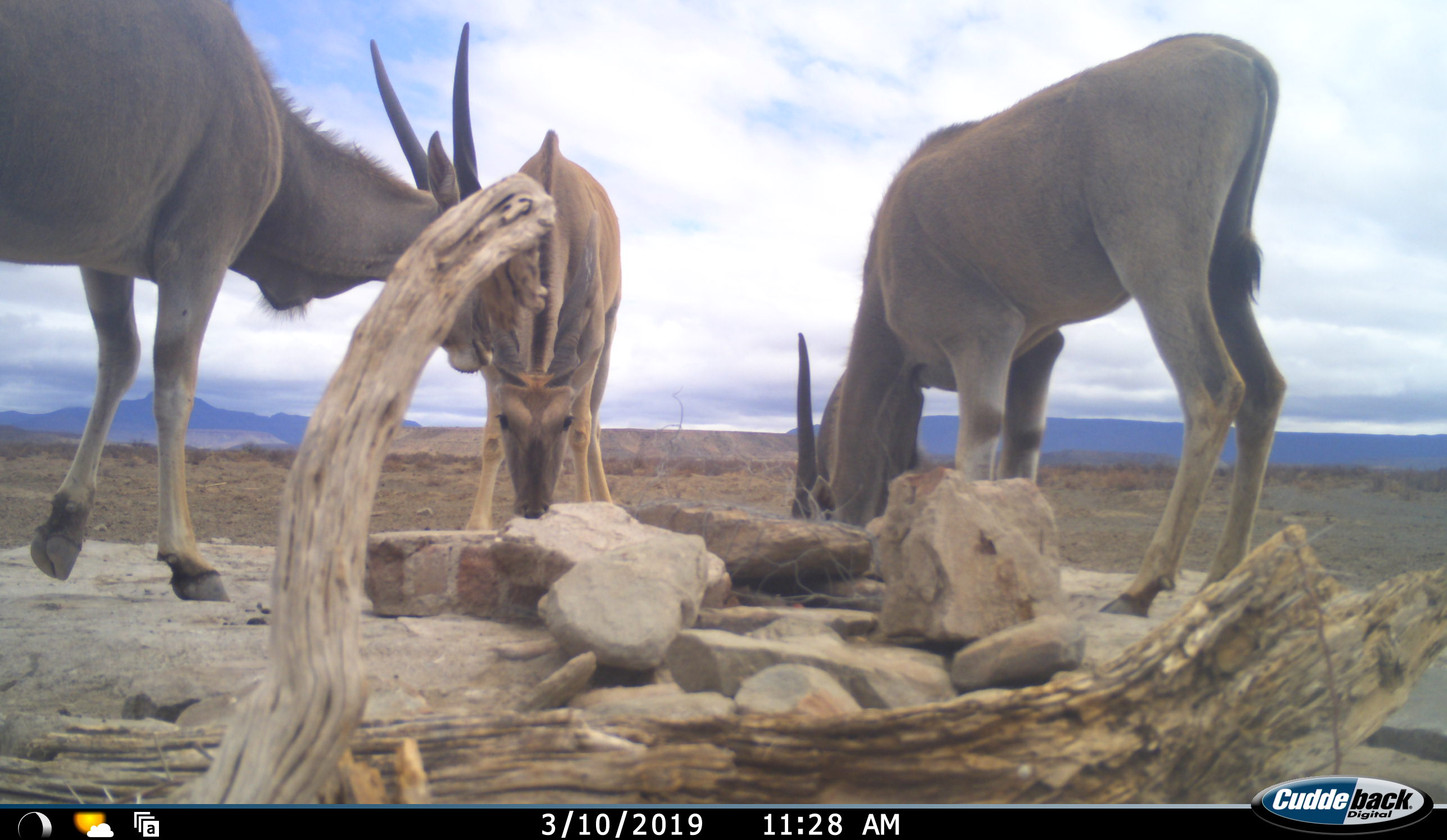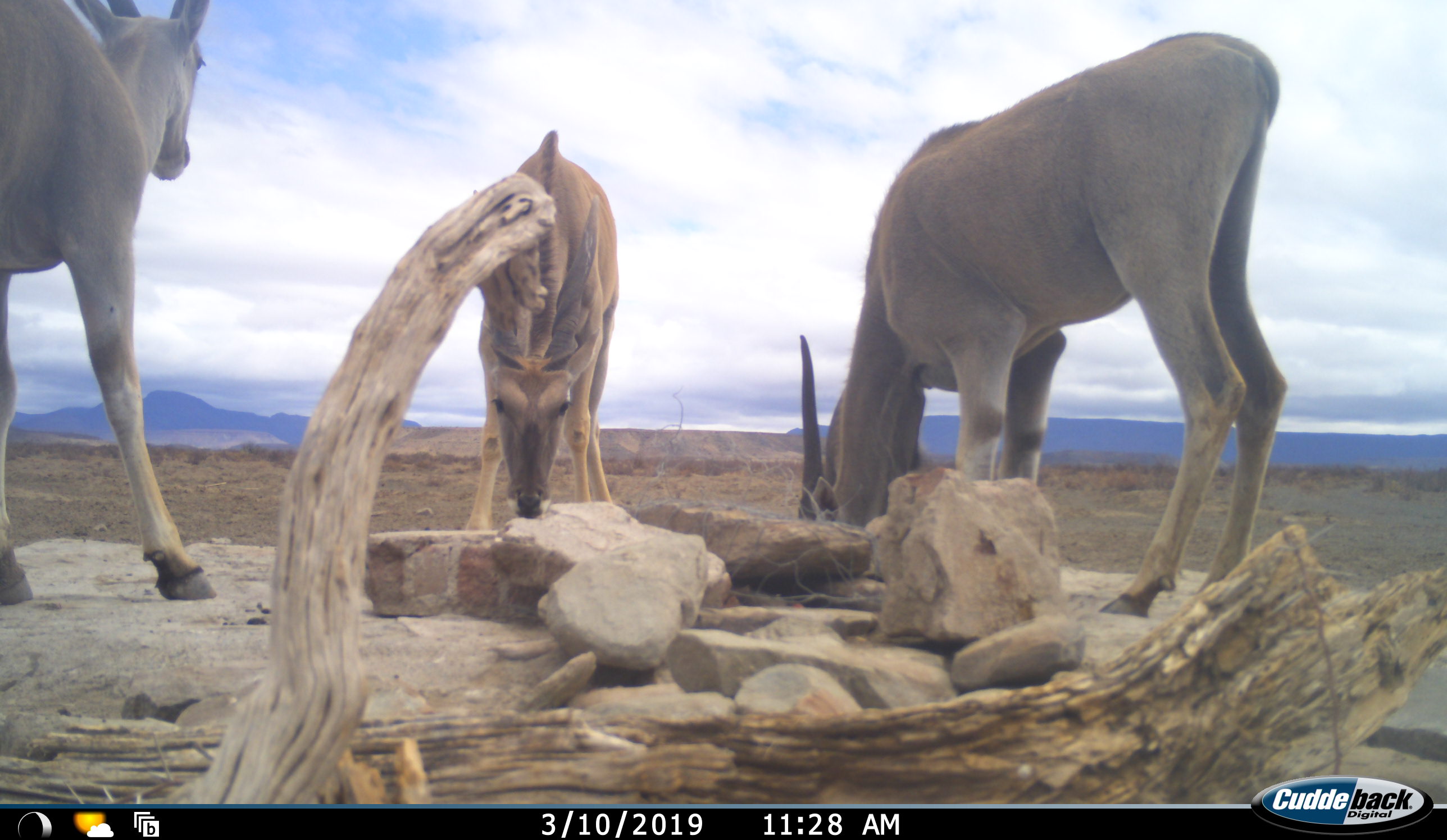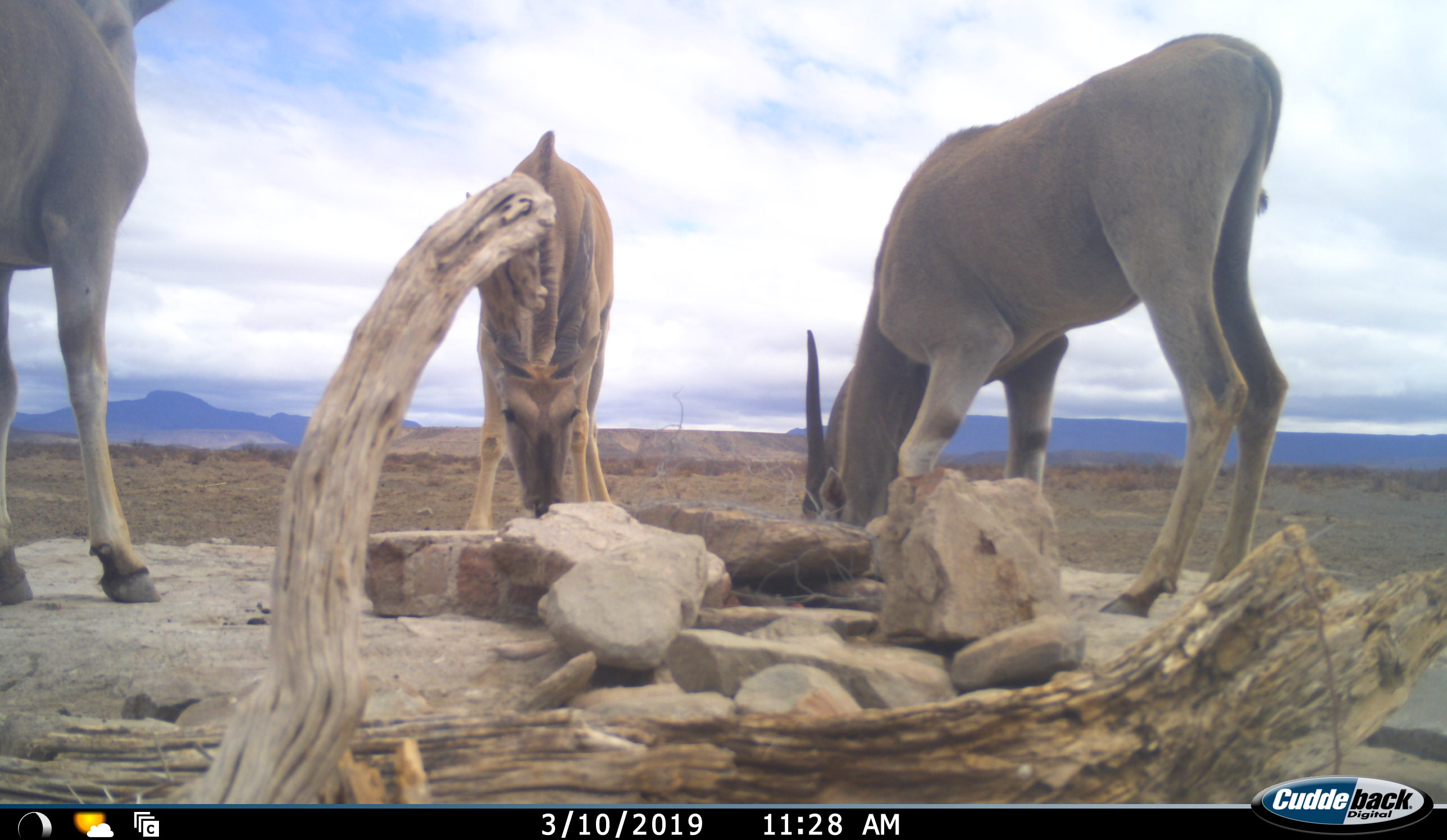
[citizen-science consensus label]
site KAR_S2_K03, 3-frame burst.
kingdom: Animalia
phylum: Chordata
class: Mammalia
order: Artiodactyla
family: Bovidae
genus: Tragelaphus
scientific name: Tragelaphus oryx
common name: eland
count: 3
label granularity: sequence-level